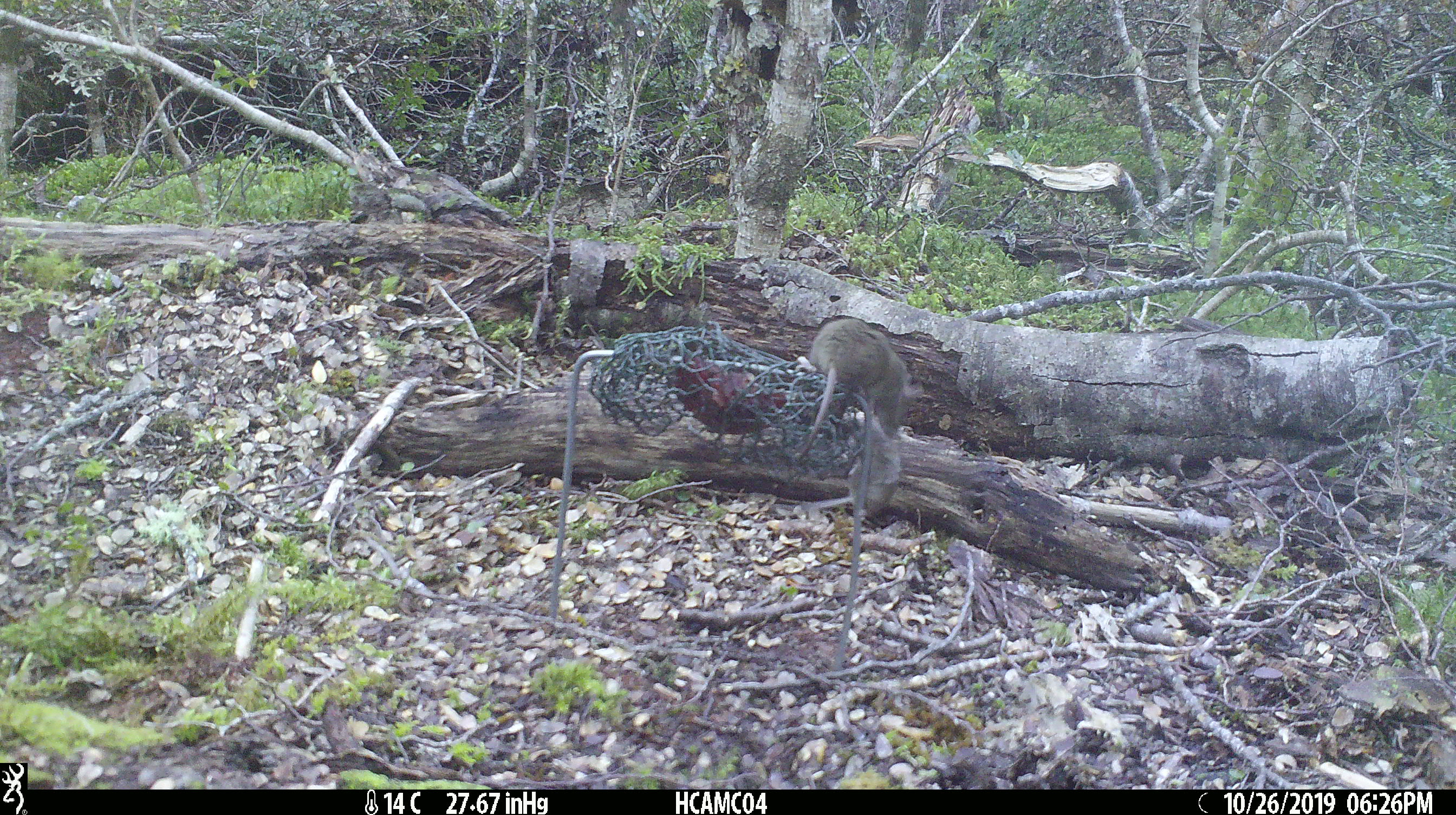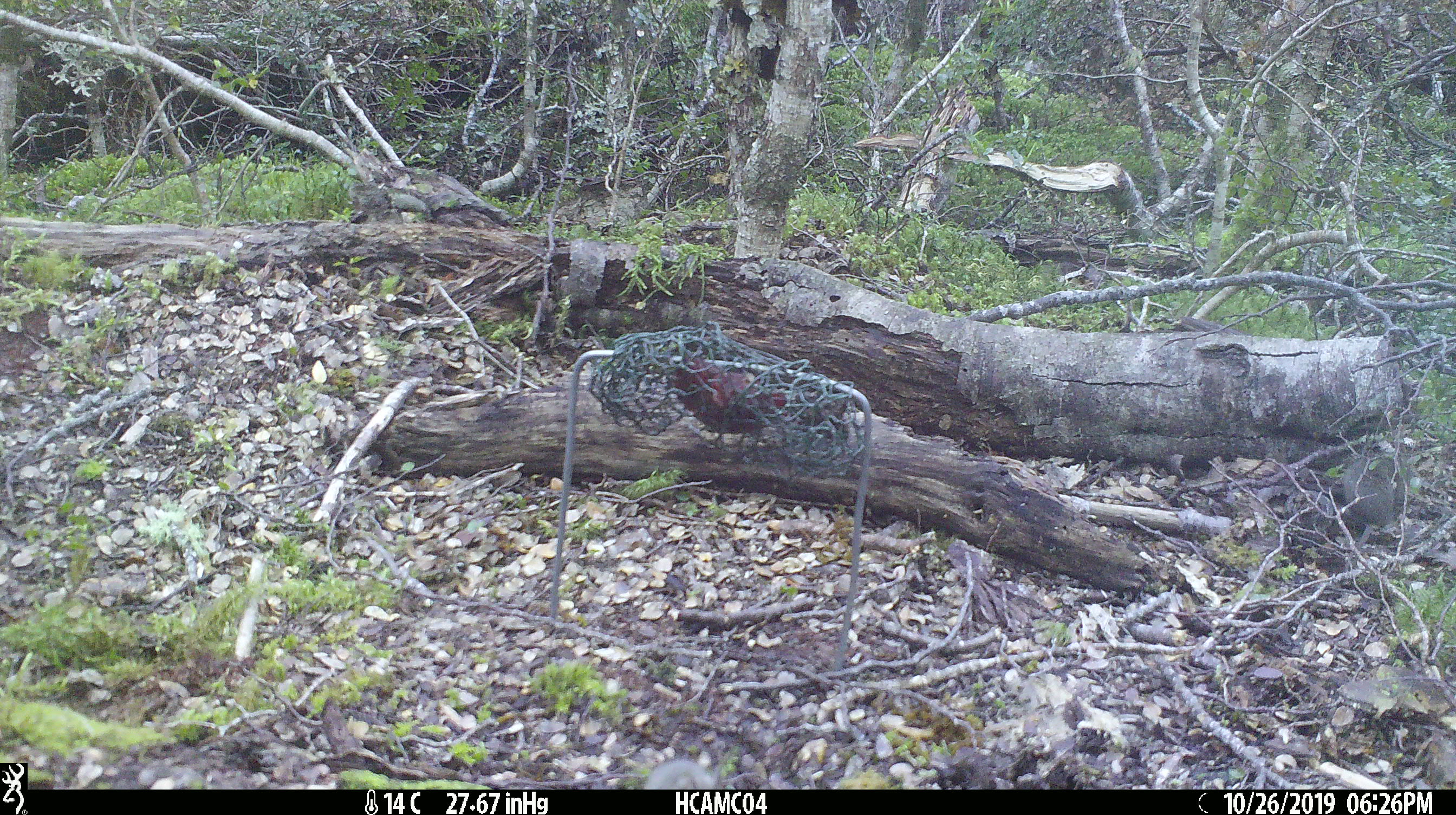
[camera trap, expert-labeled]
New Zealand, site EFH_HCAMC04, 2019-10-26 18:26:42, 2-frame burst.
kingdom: Animalia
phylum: Chordata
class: Mammalia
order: Rodentia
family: Muridae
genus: Mus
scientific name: Mus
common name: mouse